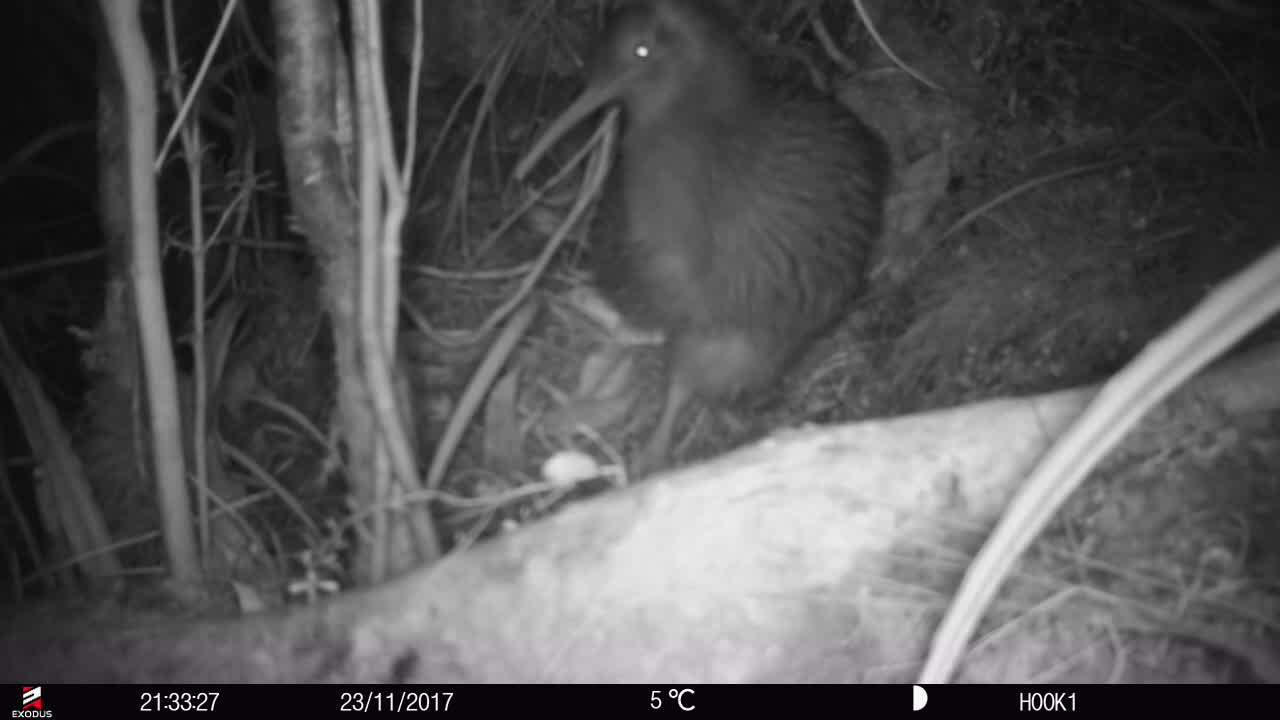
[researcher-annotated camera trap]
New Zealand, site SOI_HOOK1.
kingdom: Animalia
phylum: Chordata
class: Aves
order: Apterygiformes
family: Apterygidae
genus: Apteryx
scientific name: Apteryx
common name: kiwi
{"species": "kiwi (Apteryx)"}